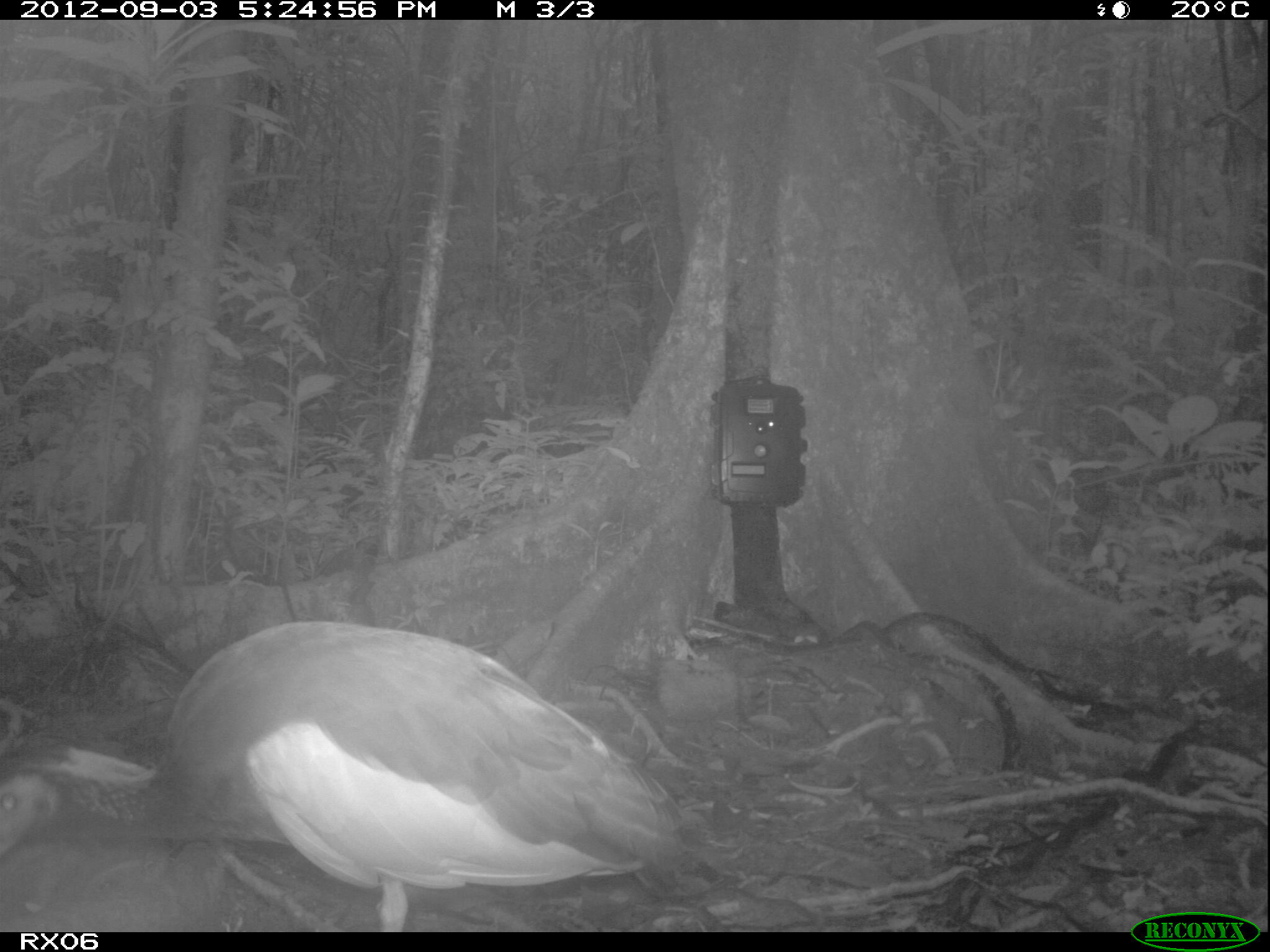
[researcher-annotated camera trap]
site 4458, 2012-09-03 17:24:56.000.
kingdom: Animalia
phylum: Chordata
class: Aves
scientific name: Aves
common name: bird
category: unknown bird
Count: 2.